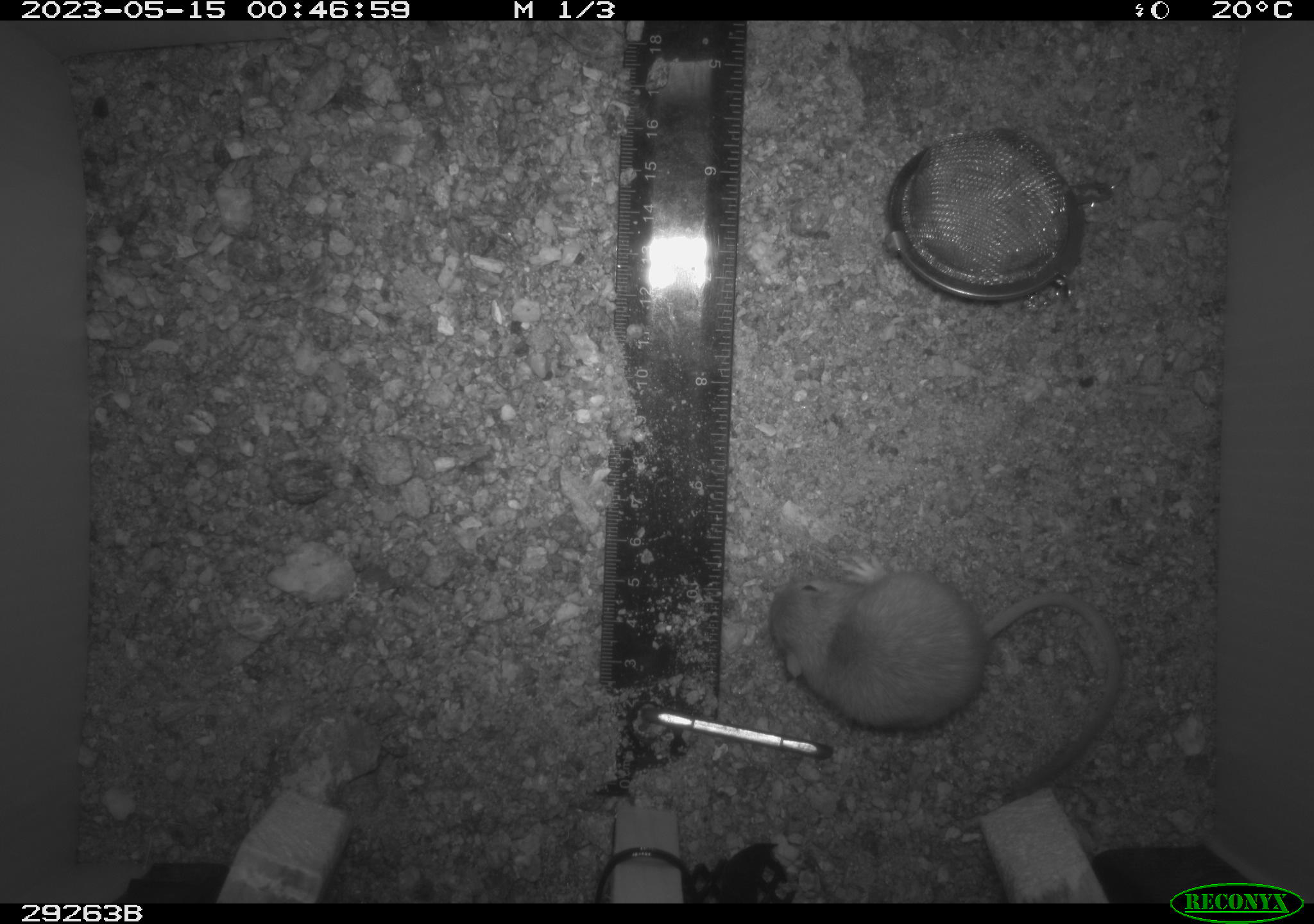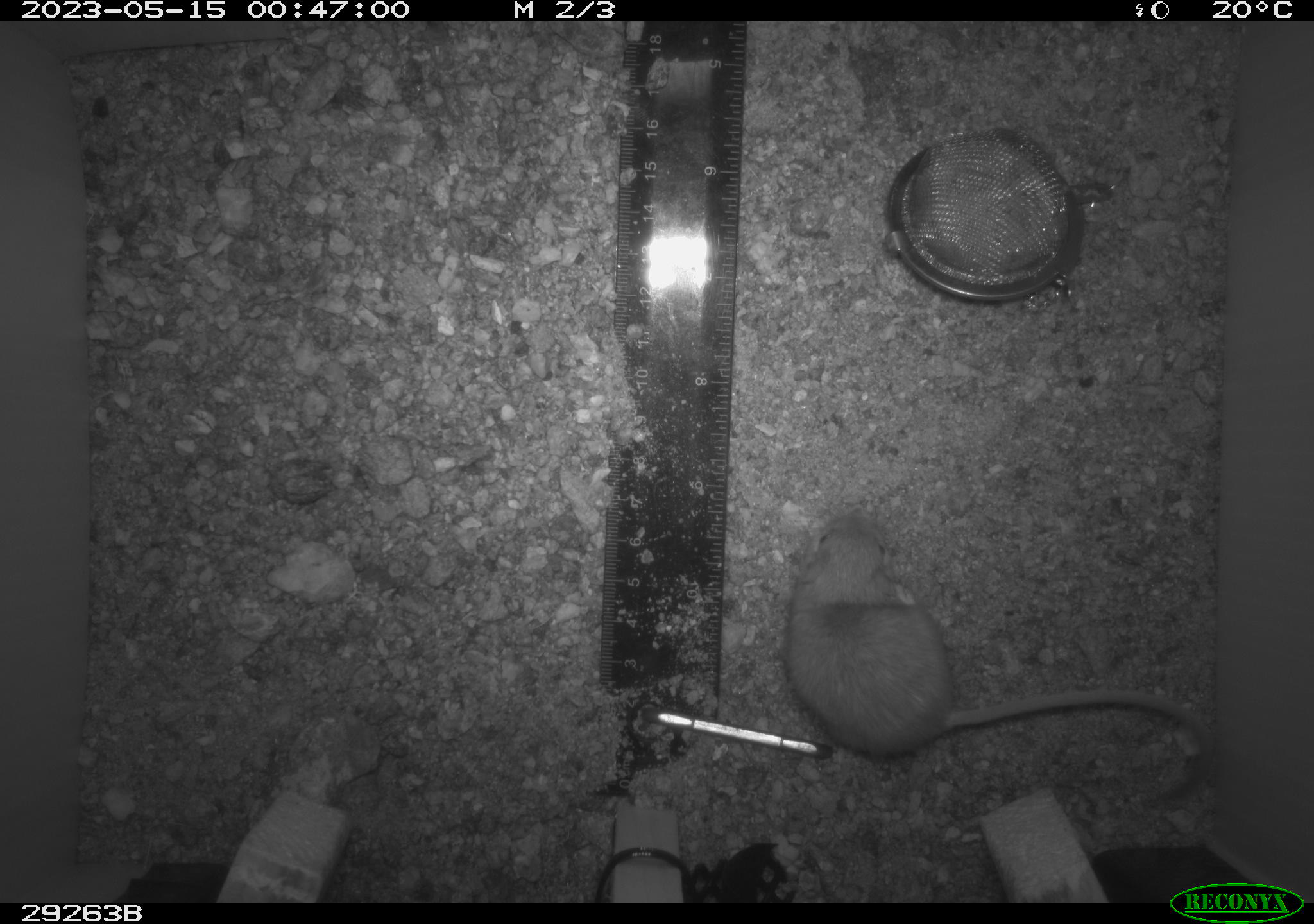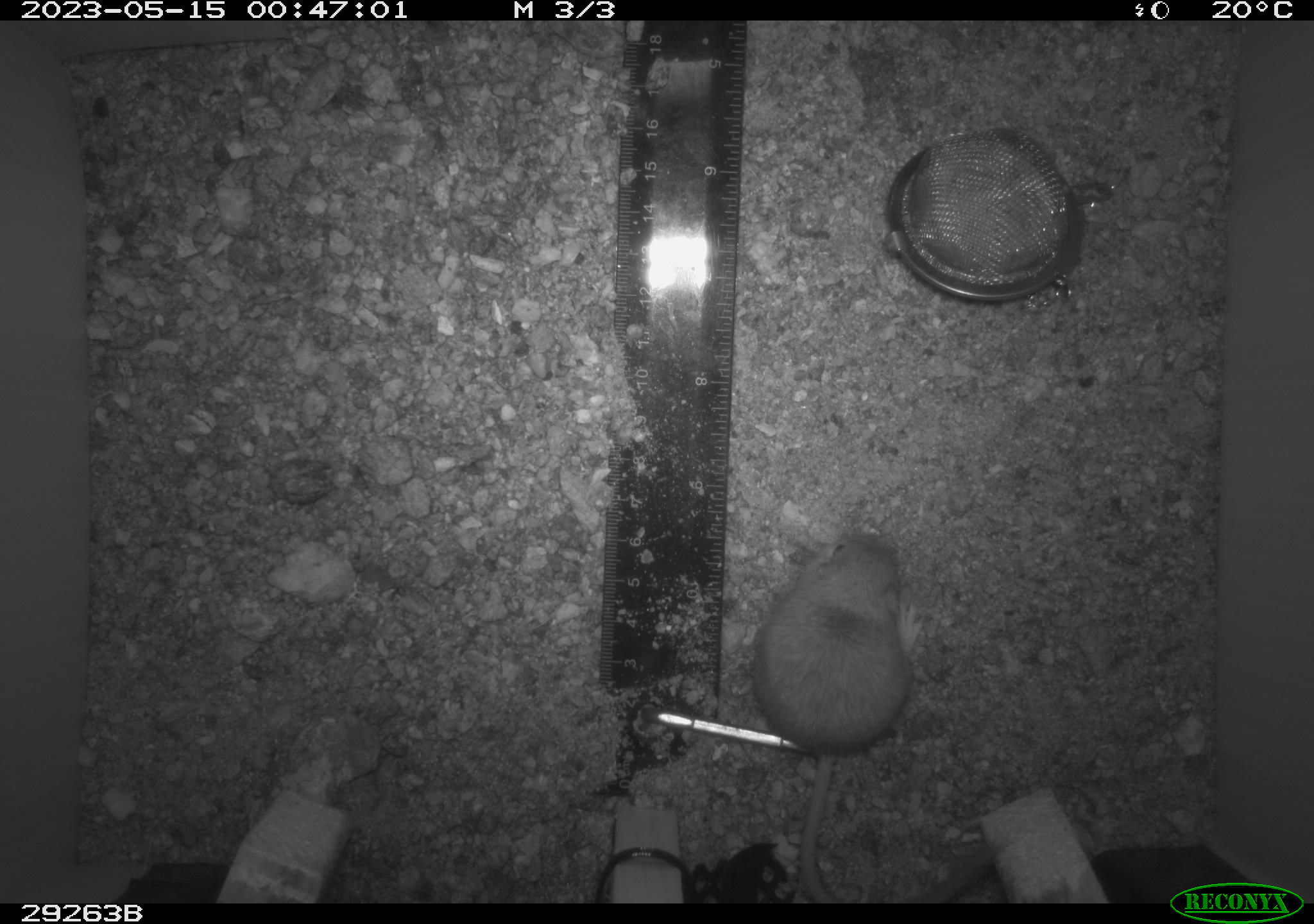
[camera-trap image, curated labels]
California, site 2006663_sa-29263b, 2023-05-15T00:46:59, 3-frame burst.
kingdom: Animalia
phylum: Chordata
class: Mammalia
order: Rodentia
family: Heteromyidae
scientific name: Heteromyidae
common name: kangaroo rats and pocket mice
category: heteromyidae family